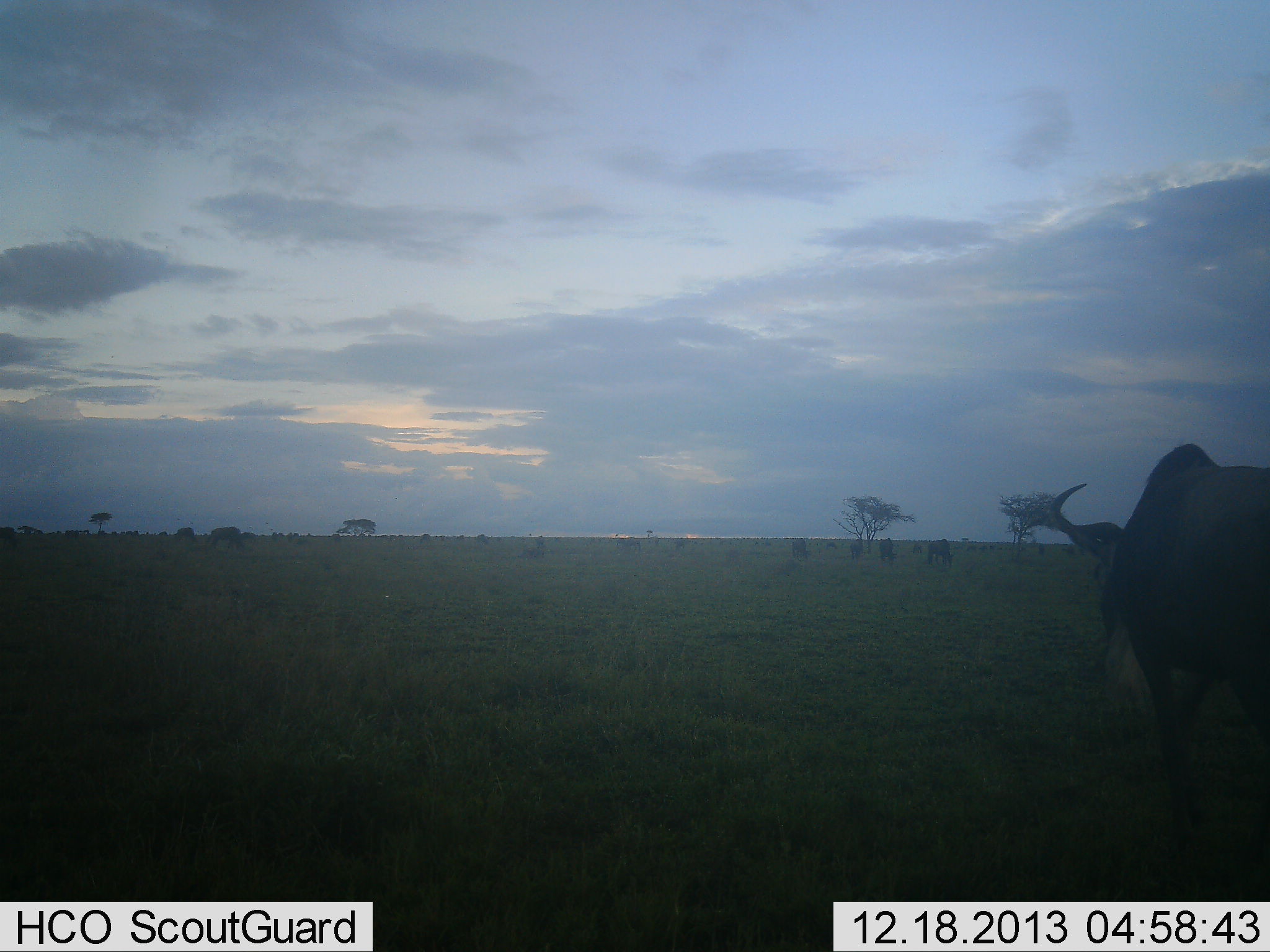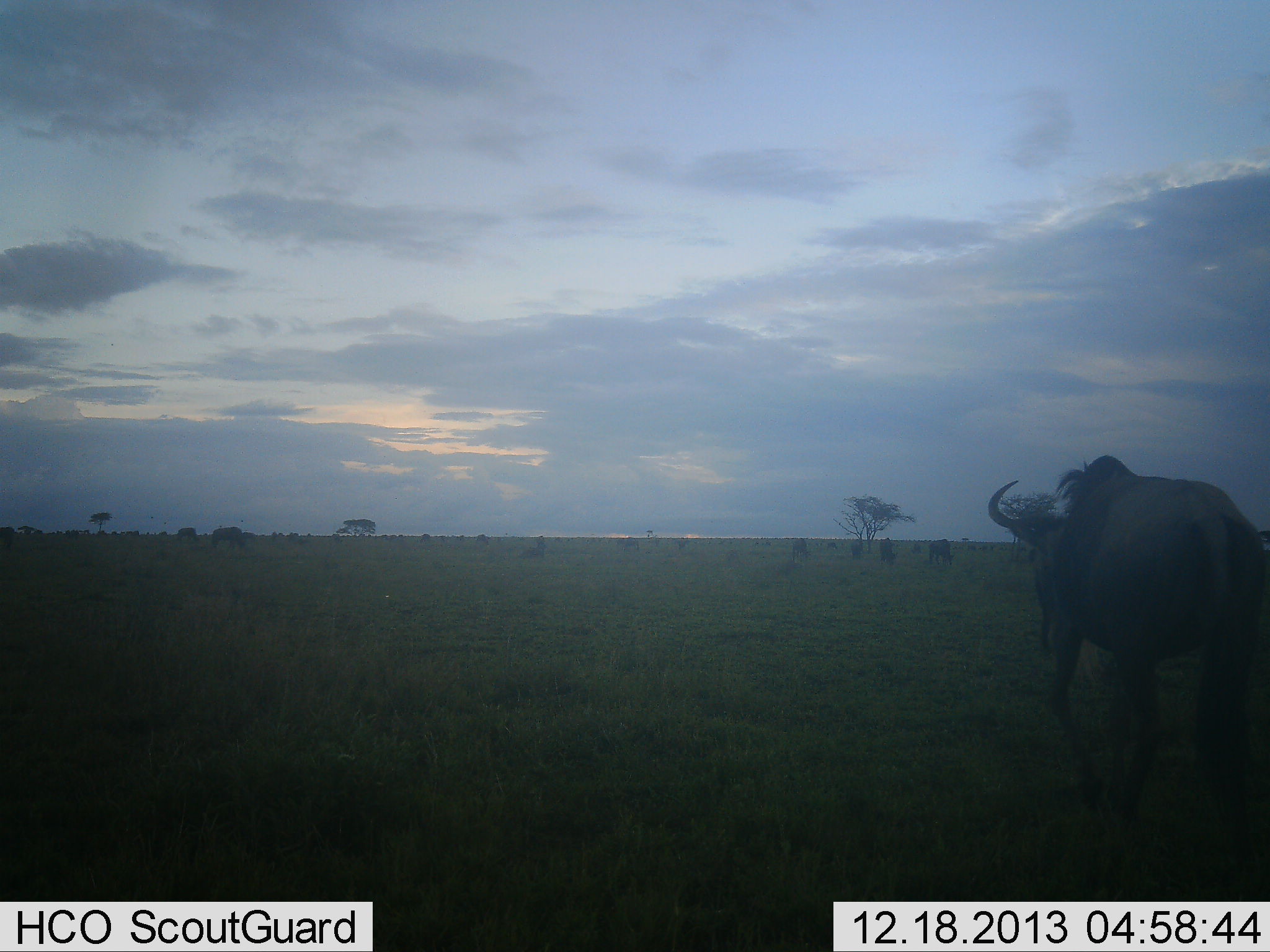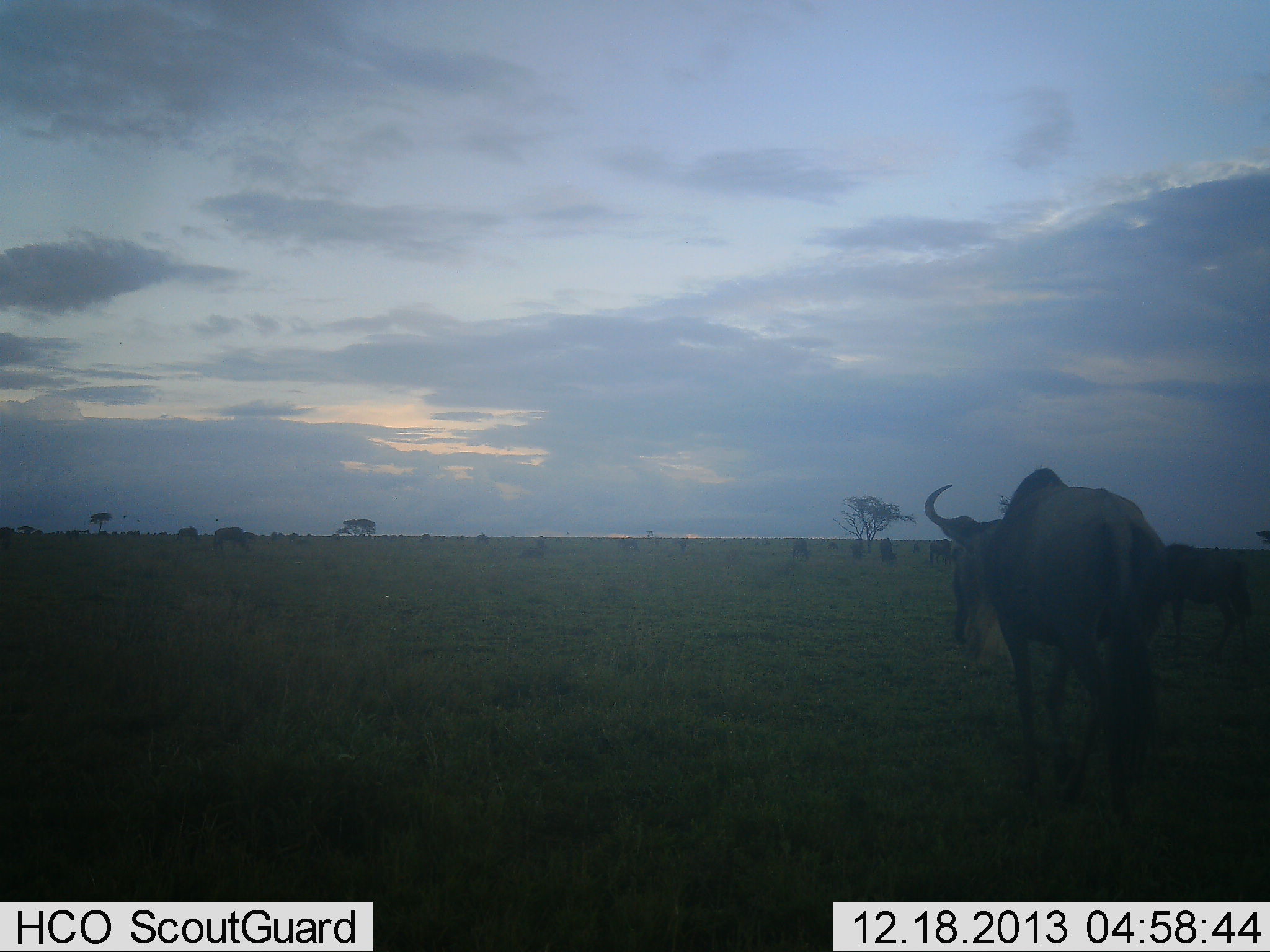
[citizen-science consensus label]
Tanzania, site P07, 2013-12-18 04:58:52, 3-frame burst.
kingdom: Animalia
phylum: Chordata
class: Mammalia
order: Artiodactyla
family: Bovidae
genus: Connochaetes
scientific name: Connochaetes taurinus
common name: blue wildebeest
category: wildebeest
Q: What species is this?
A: Wildebeest (blue wildebeest) (Connochaetes taurinus).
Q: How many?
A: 7.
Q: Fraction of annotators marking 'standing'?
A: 50%.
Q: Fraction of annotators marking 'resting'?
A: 0%.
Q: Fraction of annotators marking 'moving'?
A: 80%.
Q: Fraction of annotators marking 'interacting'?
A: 0%.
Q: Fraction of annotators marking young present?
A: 0%.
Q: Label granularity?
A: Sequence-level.